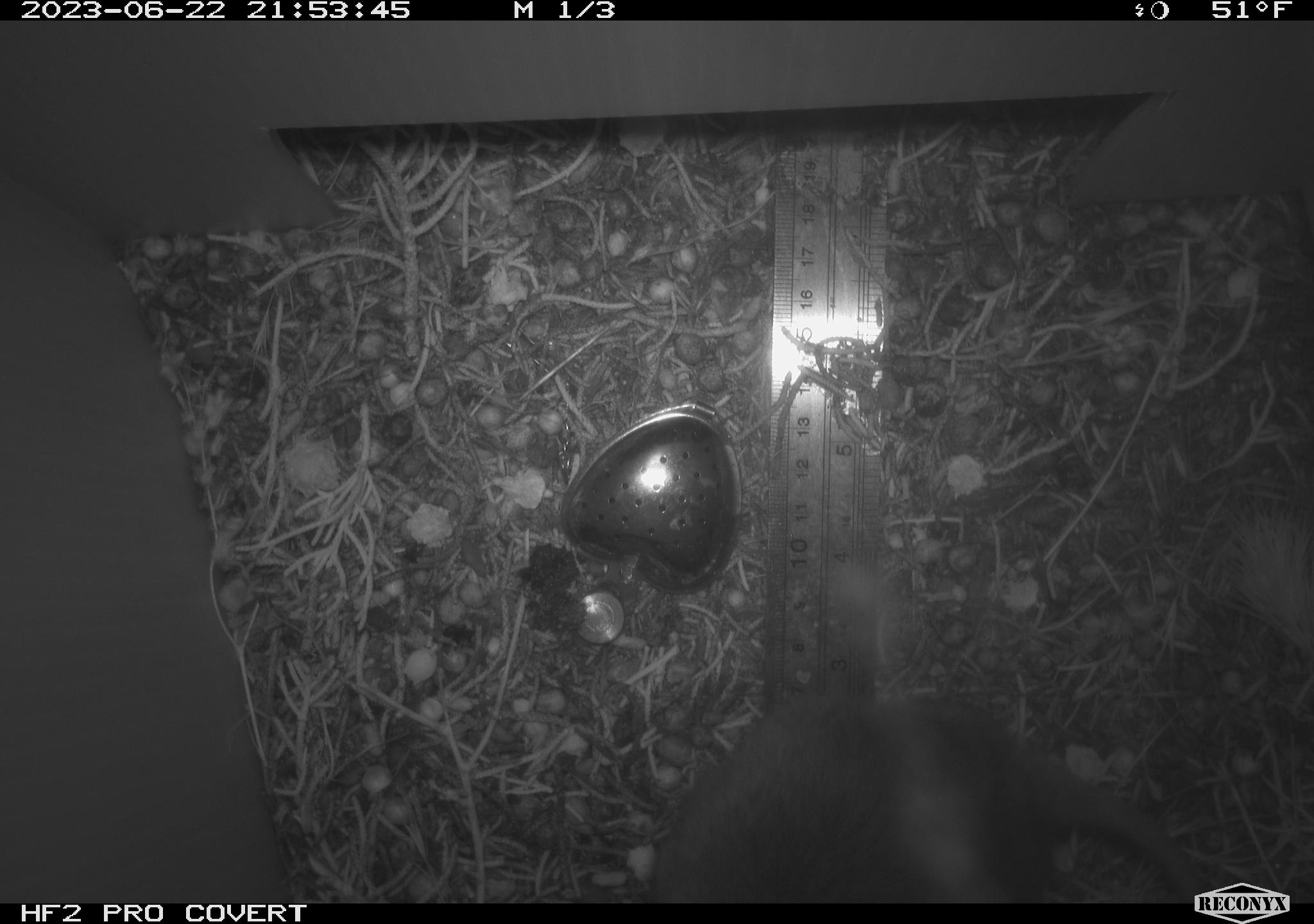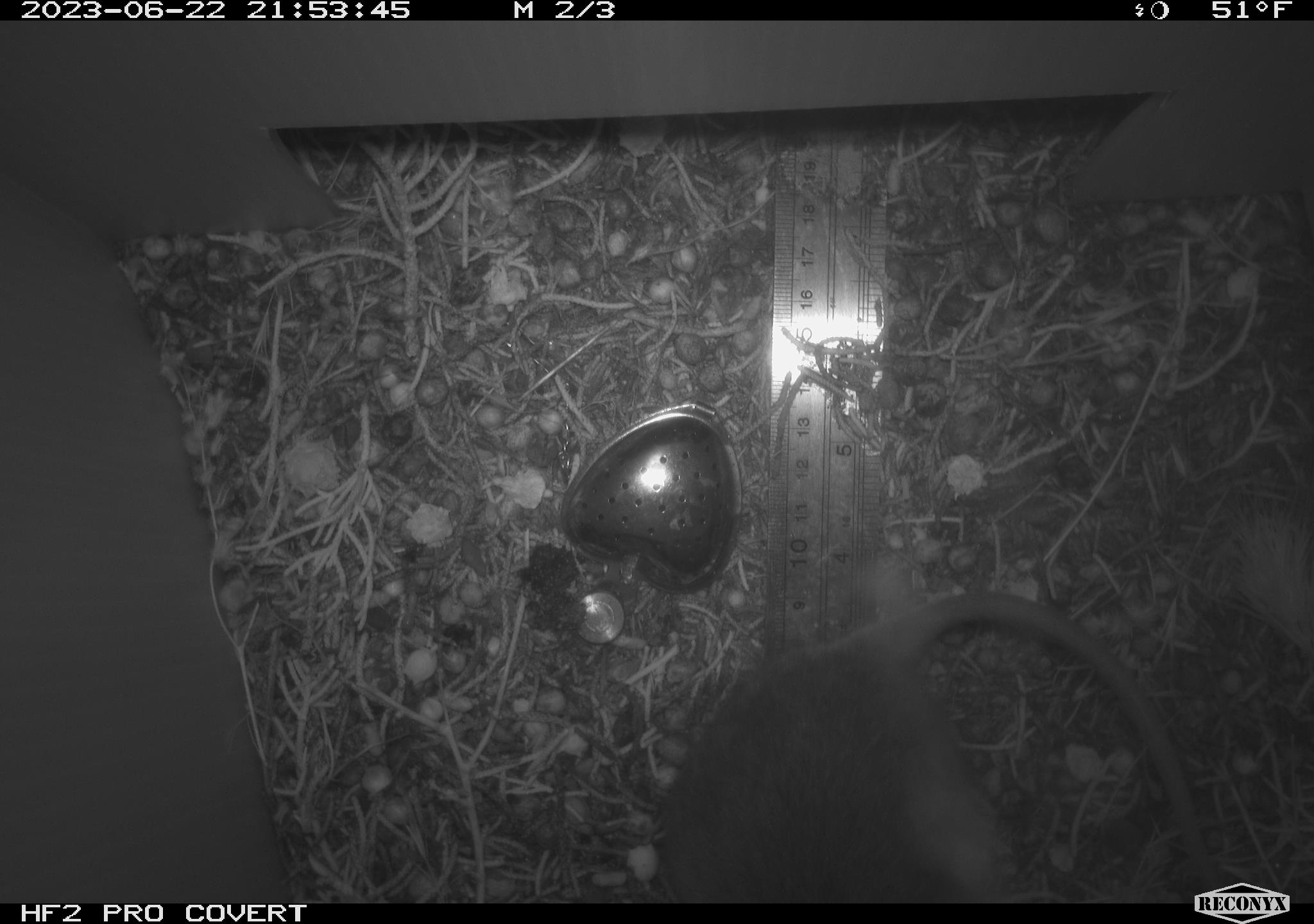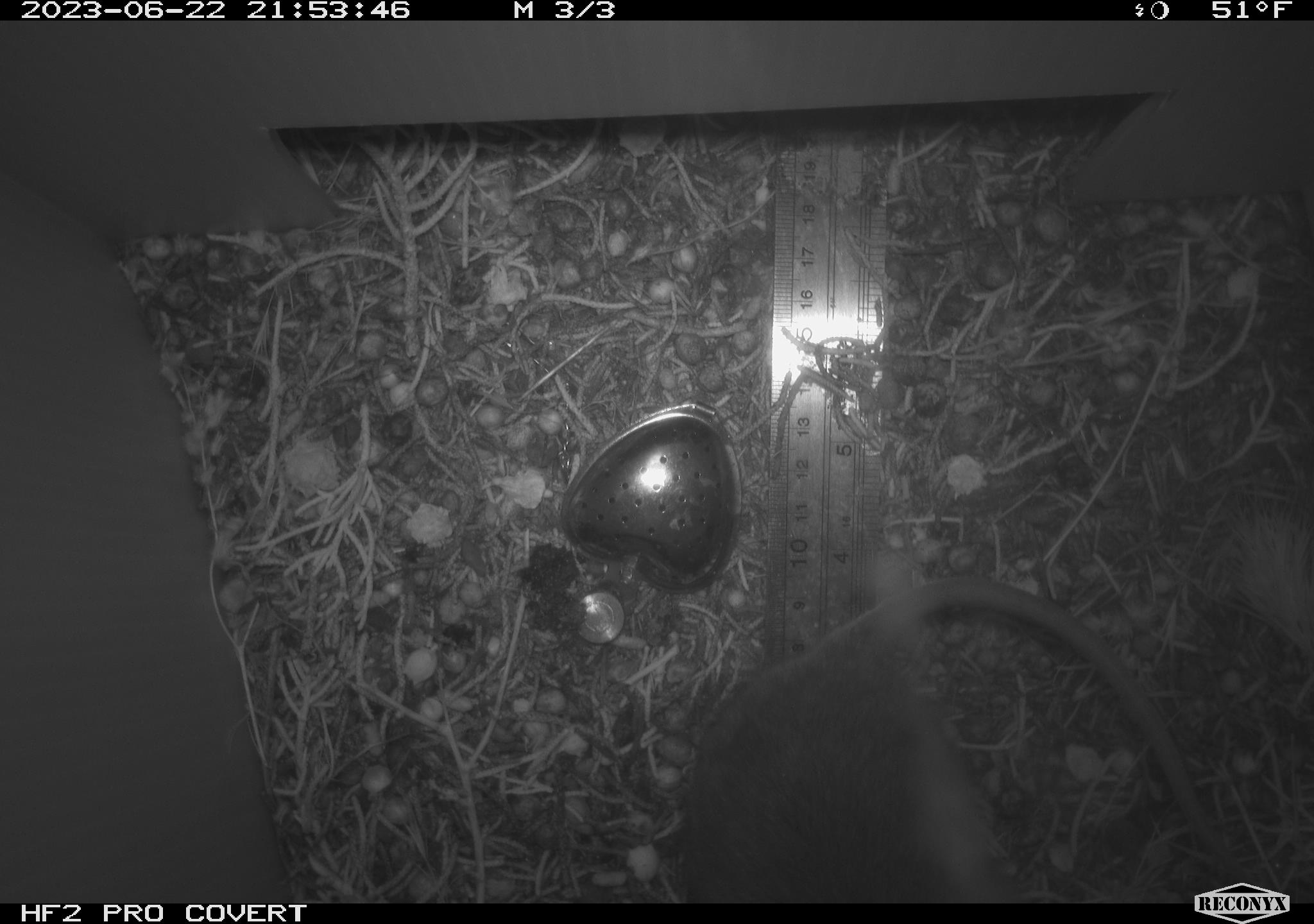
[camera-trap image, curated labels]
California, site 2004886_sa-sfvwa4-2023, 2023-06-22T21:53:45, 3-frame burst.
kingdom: Animalia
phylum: Chordata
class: Mammalia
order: Rodentia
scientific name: Rodentia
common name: mouse species